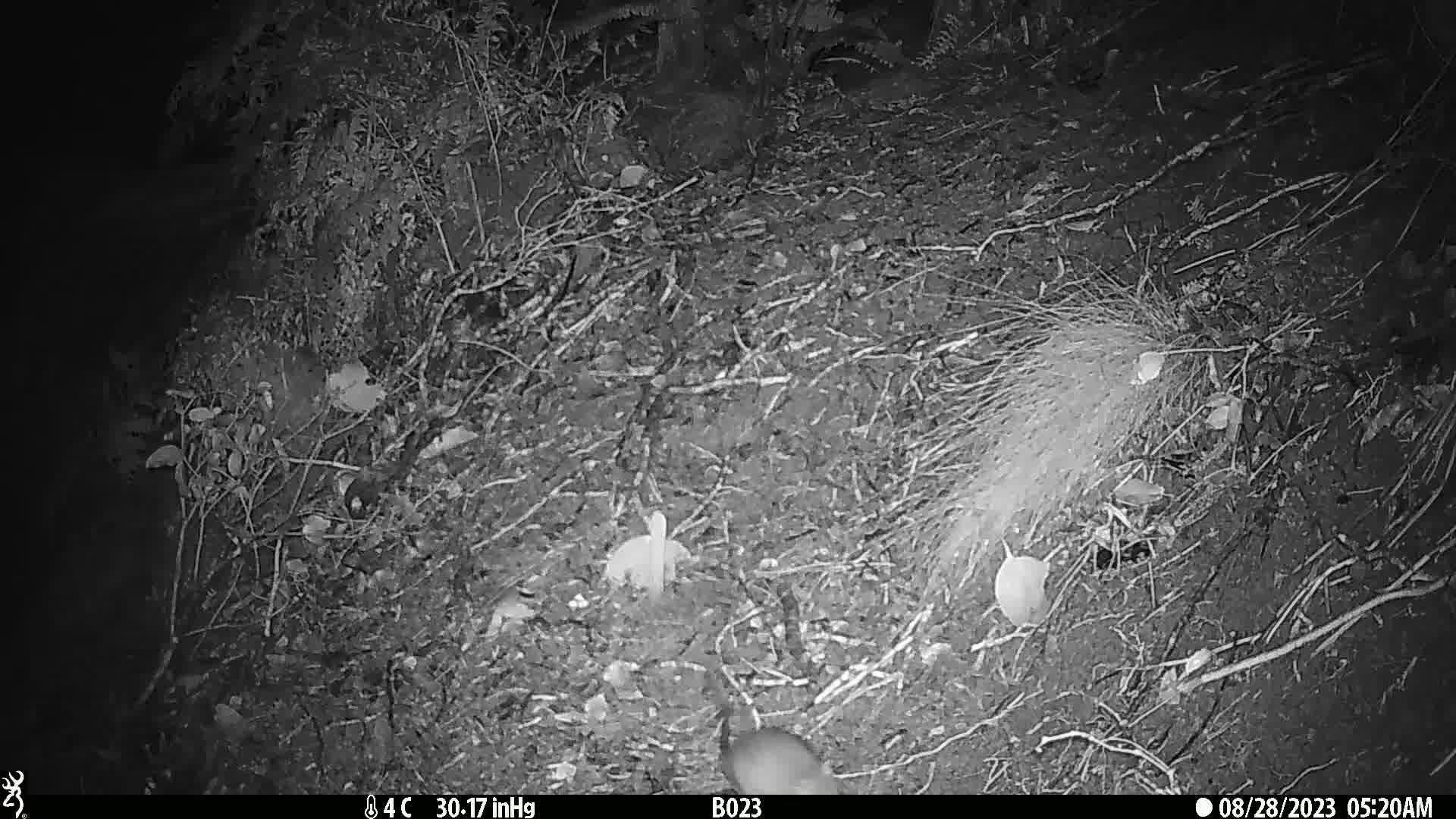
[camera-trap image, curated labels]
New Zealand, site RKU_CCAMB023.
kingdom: Animalia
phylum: Chordata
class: Mammalia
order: Rodentia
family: Muridae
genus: Rattus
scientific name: Rattus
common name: rat